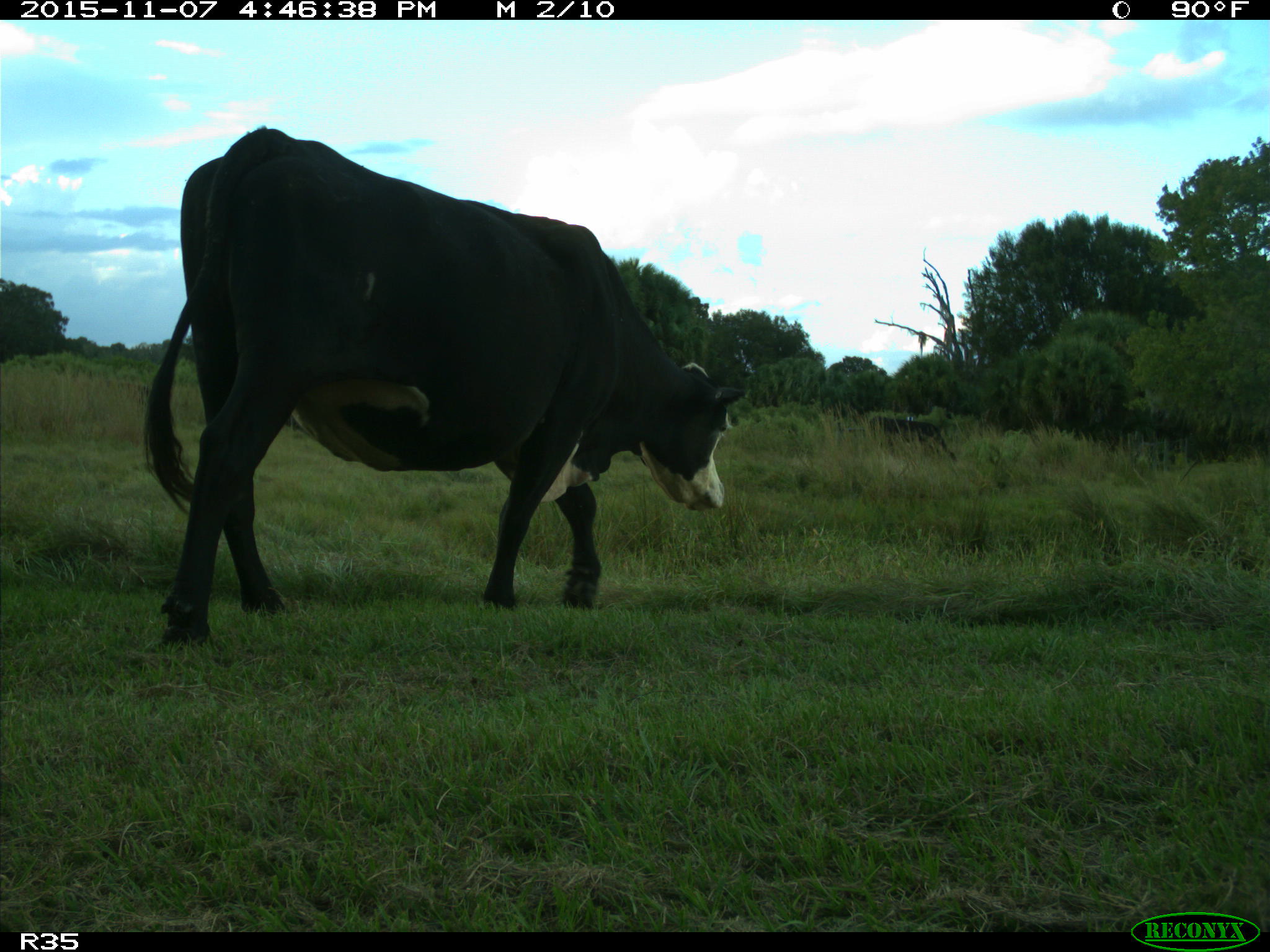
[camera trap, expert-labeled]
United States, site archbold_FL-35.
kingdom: Animalia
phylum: Chordata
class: Mammalia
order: Artiodactyla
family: Bovidae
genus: Bos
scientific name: Bos taurus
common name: domestic cow